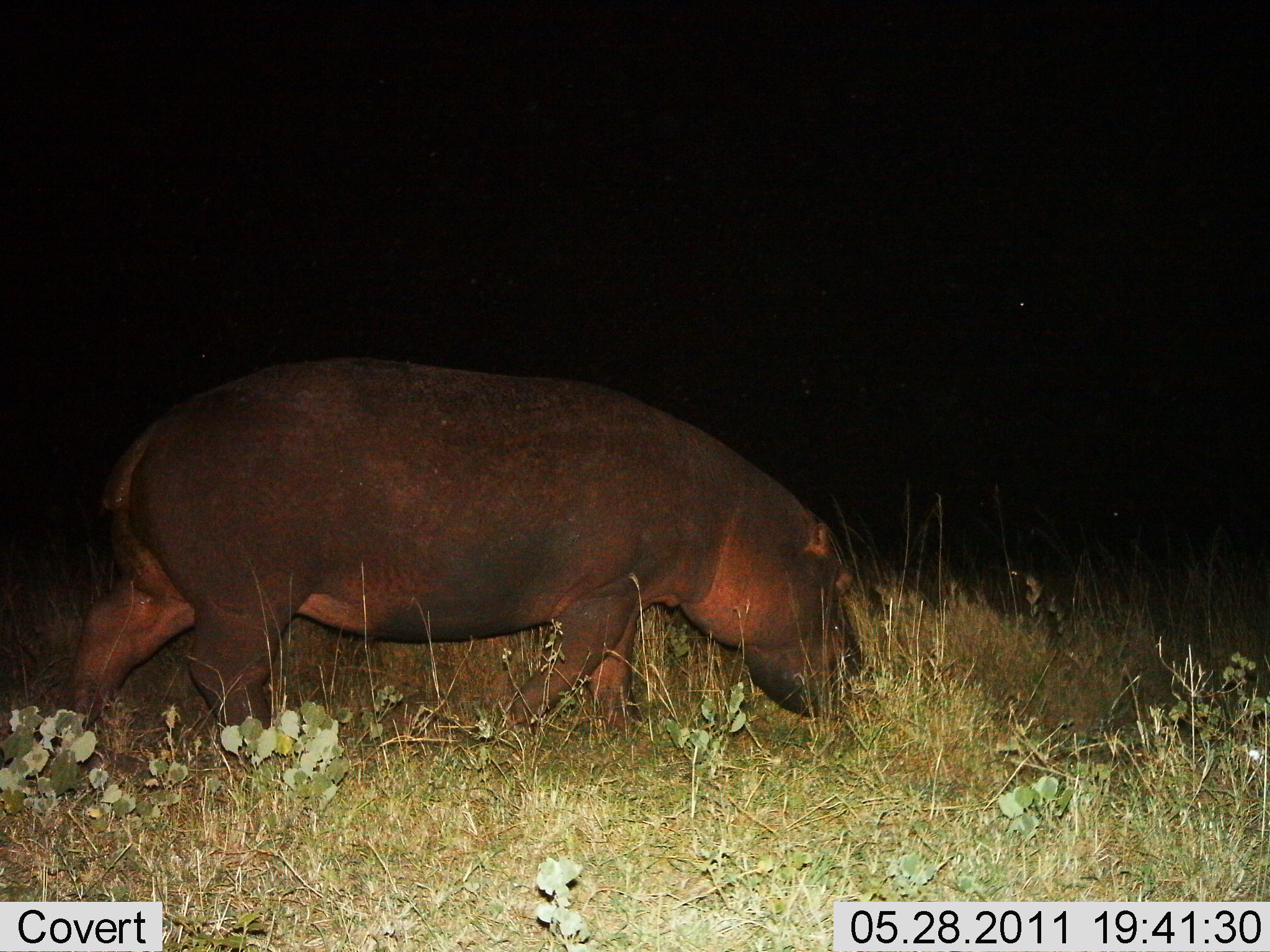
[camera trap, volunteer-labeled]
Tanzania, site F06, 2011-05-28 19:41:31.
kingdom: Animalia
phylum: Chordata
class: Mammalia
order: Artiodactyla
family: Hippopotamidae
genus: Hippopotamus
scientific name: Hippopotamus amphibius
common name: hippopotamus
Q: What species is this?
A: Hippopotamus (Hippopotamus amphibius).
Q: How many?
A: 1.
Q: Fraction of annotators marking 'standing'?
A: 25%.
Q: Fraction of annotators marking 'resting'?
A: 0%.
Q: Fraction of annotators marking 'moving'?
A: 58%.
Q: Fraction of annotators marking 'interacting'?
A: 0%.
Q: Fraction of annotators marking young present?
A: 0%.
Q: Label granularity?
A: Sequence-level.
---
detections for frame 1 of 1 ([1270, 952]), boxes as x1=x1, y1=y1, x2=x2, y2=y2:
animal: x1=32, y1=354, x2=862, y2=774